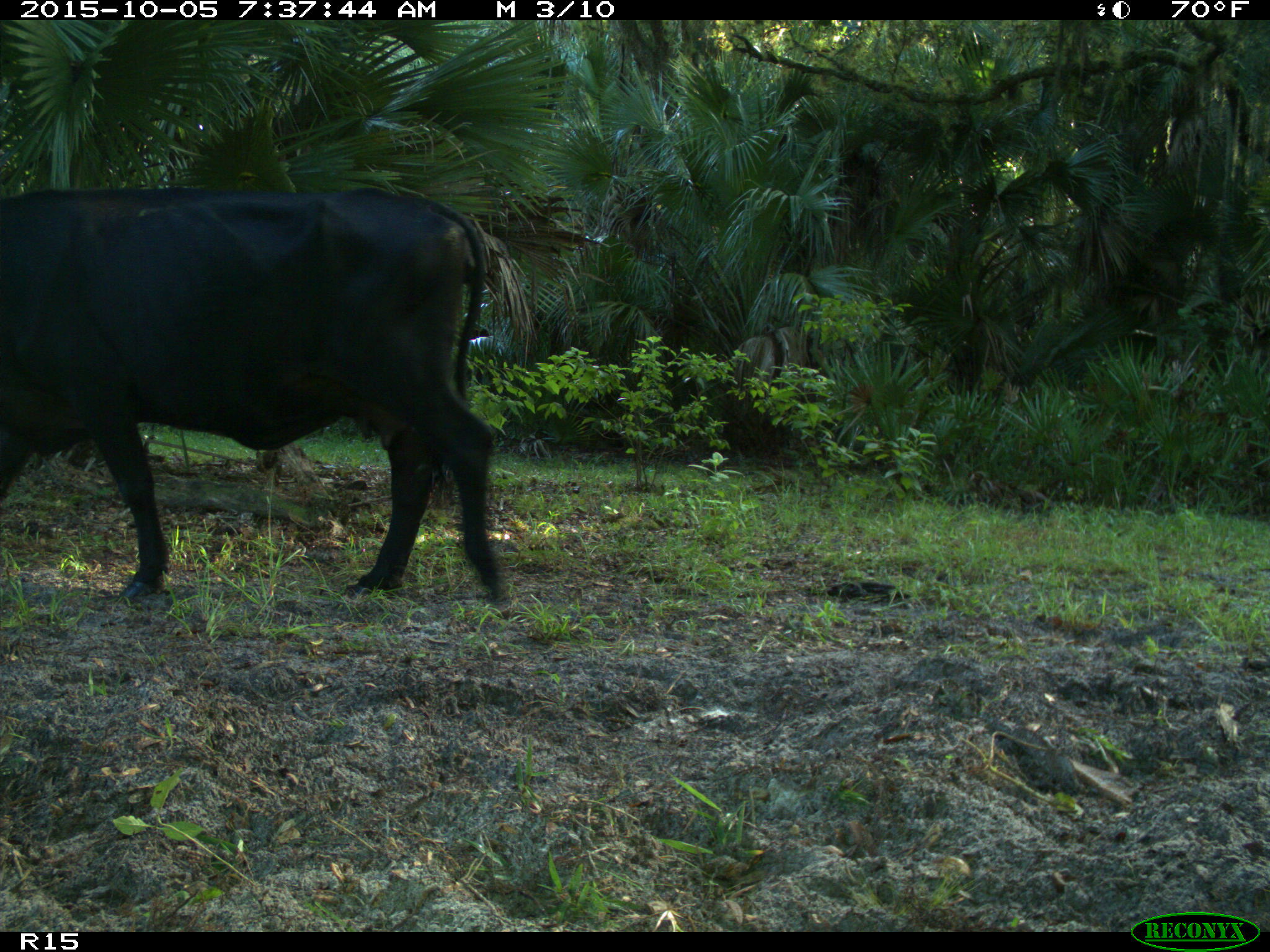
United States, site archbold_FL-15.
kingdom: Animalia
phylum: Chordata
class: Mammalia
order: Artiodactyla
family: Bovidae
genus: Bos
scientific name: Bos taurus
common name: domestic cow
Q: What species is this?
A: Bos taurus (domestic cow).